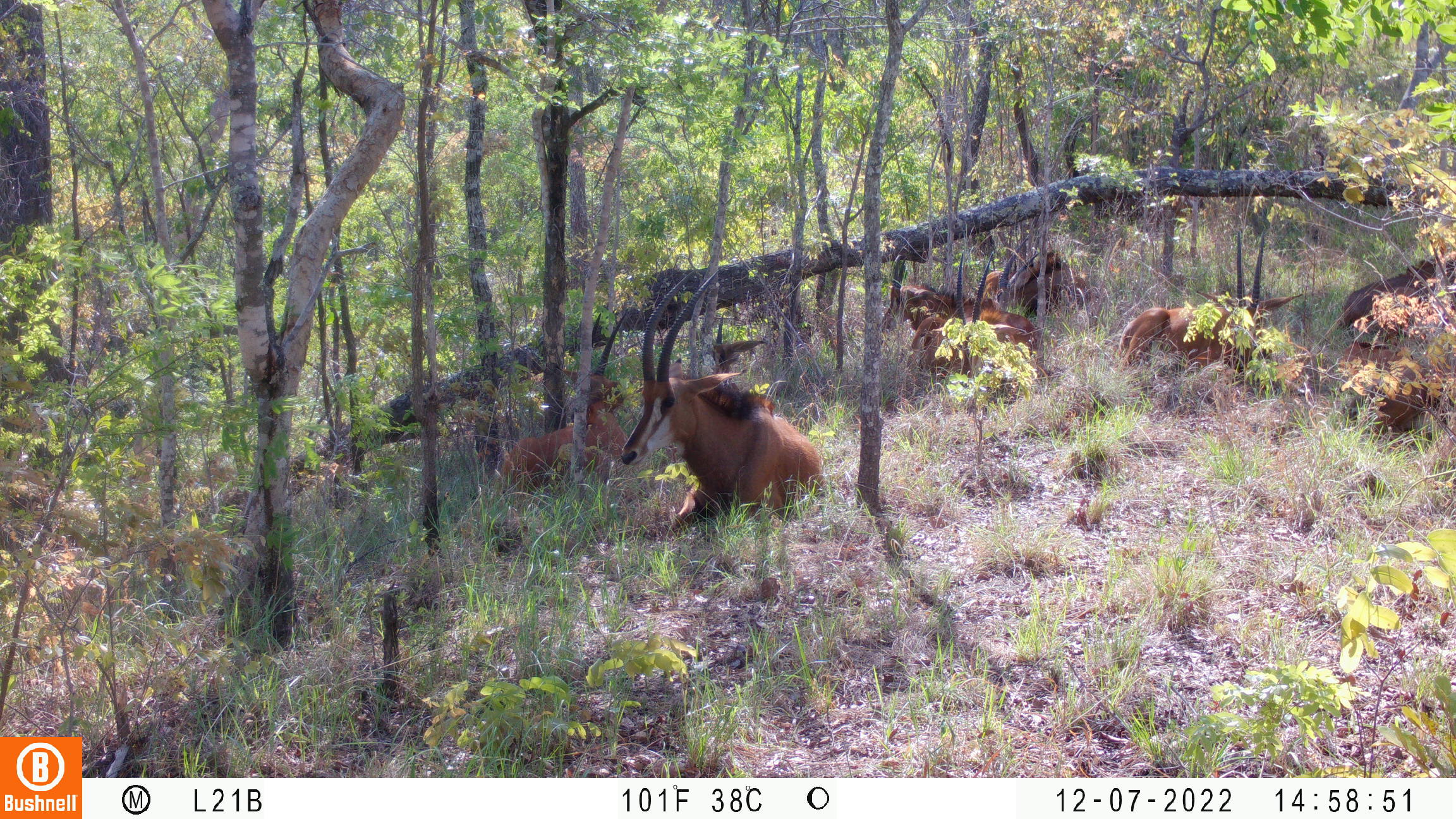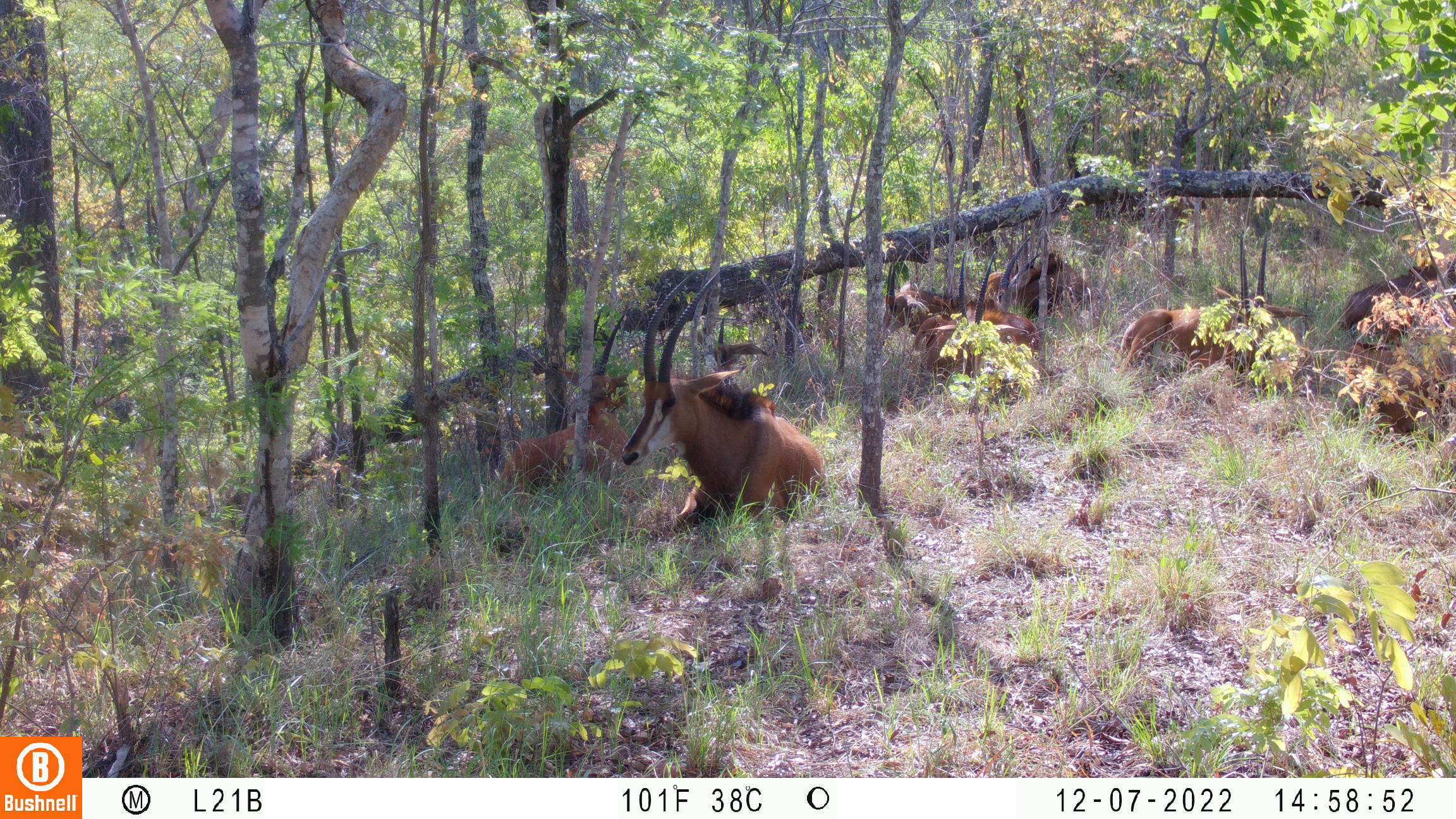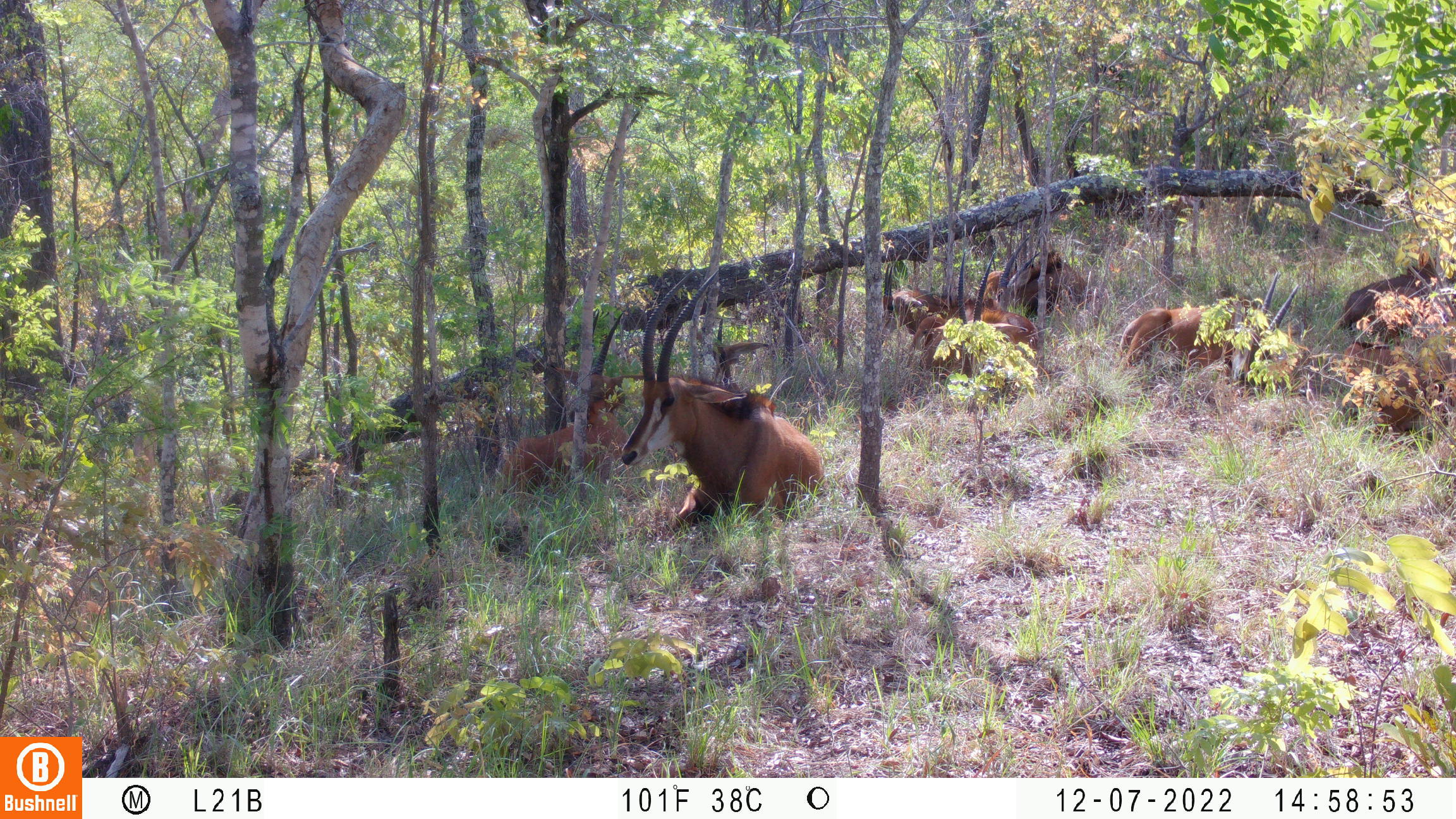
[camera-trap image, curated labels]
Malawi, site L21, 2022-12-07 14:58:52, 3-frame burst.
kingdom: Animalia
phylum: Chordata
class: Mammalia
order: Artiodactyla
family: Bovidae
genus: Hippotragus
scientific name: Hippotragus niger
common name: sable antelope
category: sable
Sable (sable antelope) (Hippotragus niger), count 10.